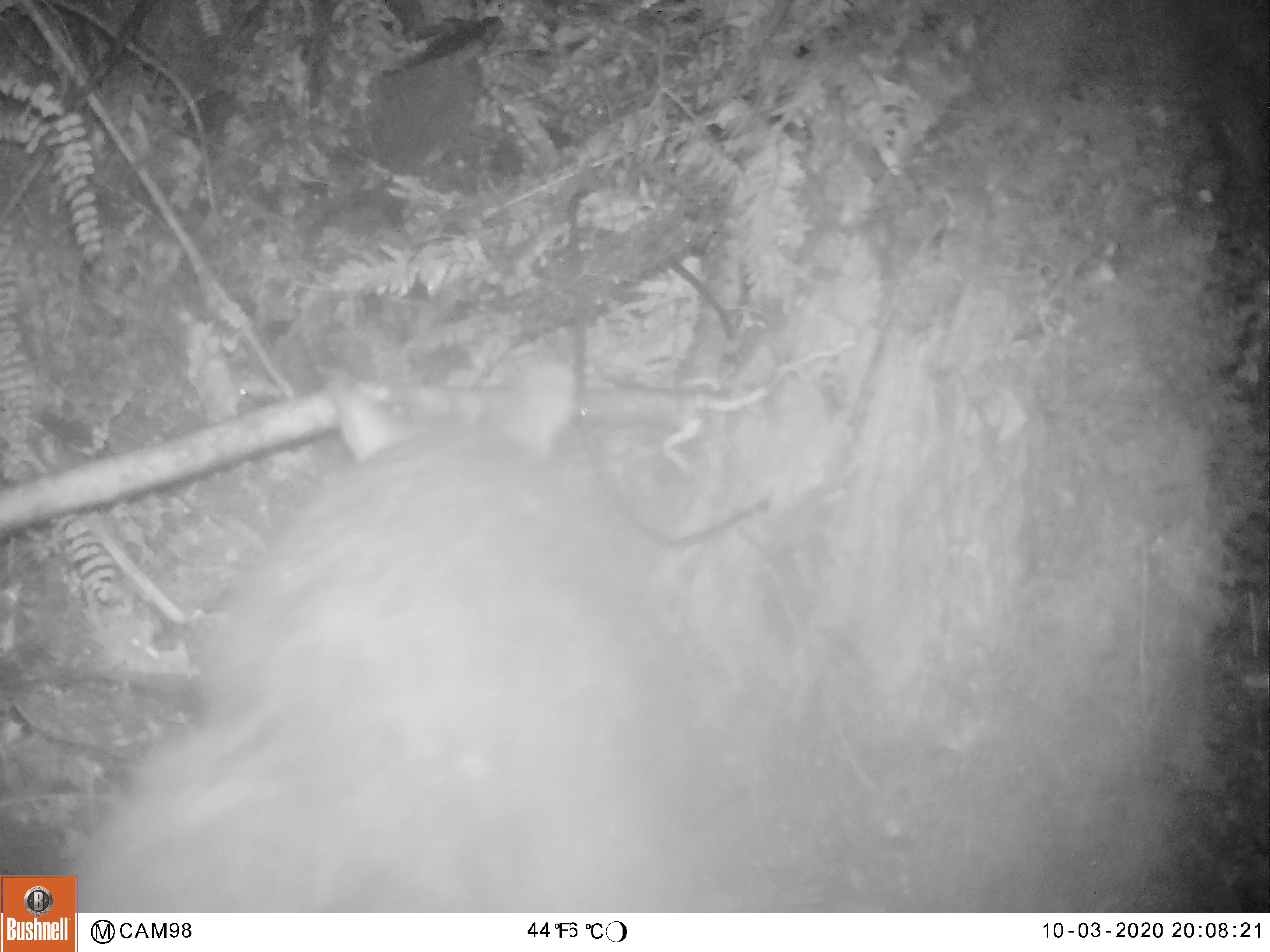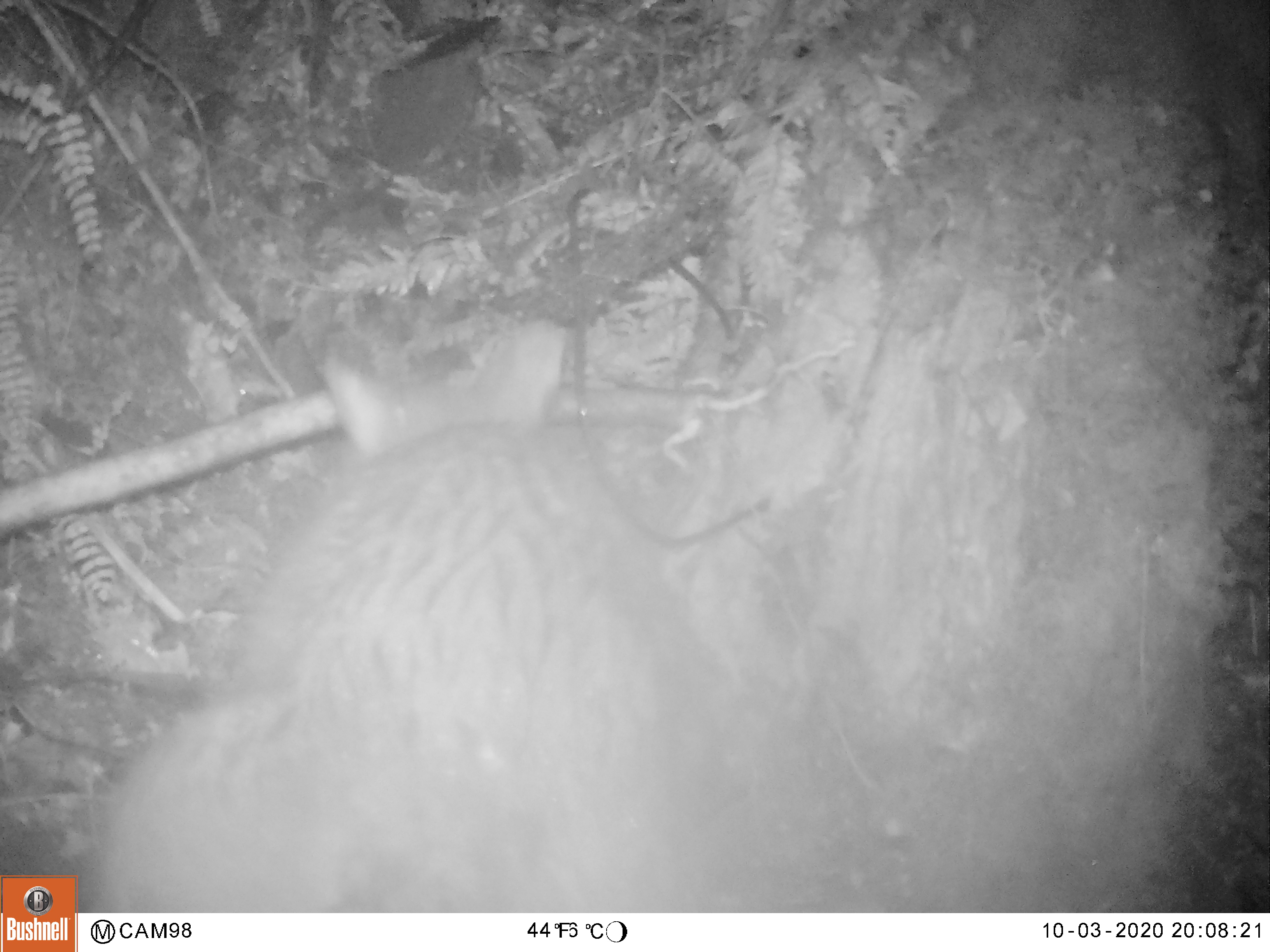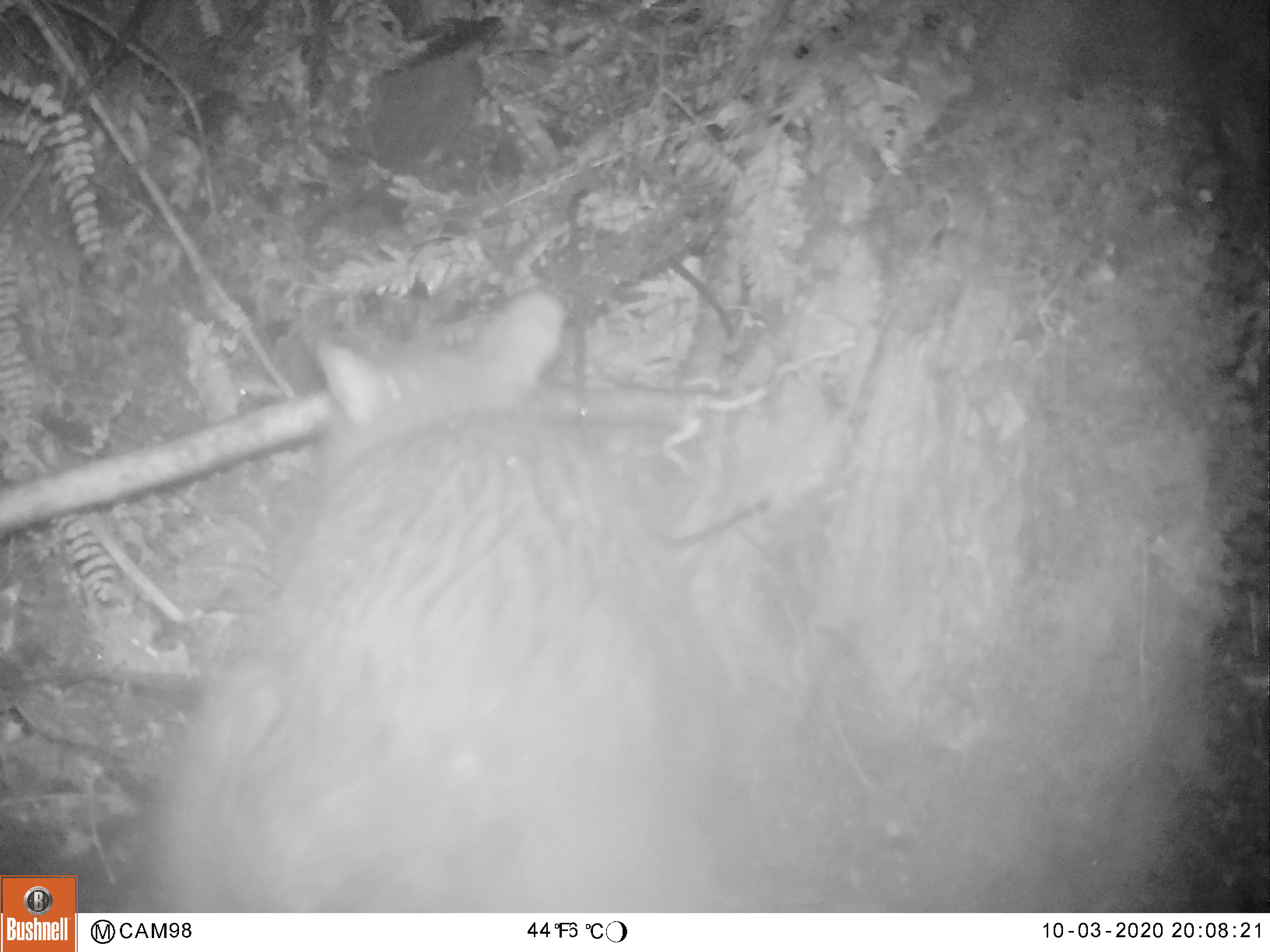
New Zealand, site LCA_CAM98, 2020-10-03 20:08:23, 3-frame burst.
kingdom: Animalia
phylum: Chordata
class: Mammalia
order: Diprotodontia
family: Phalangeridae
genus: Trichosurus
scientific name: Trichosurus vulpecula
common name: common brushtail possum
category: possum